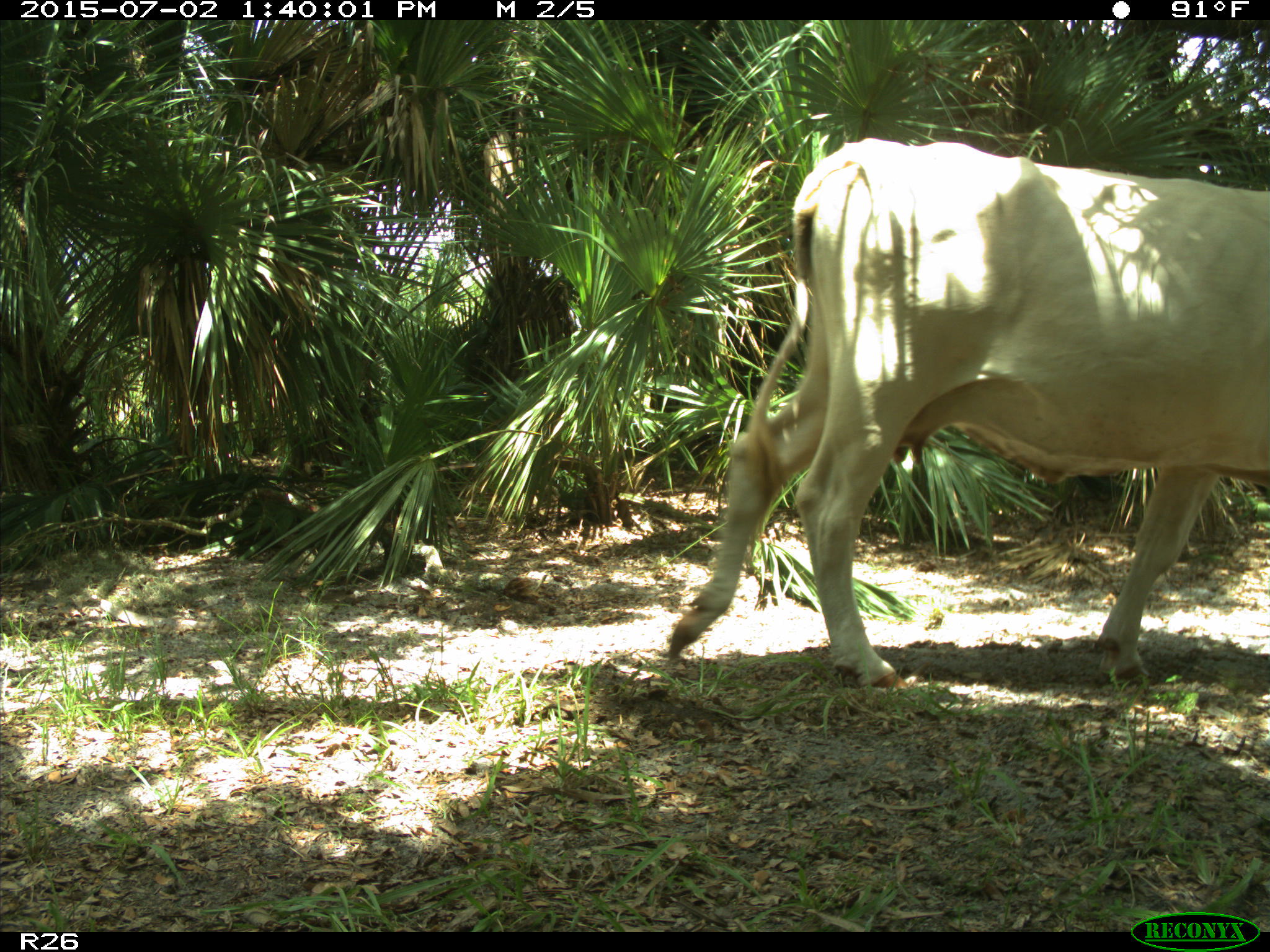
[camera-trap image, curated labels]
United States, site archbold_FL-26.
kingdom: Animalia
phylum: Chordata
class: Mammalia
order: Artiodactyla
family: Bovidae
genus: Bos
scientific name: Bos taurus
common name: domestic cow